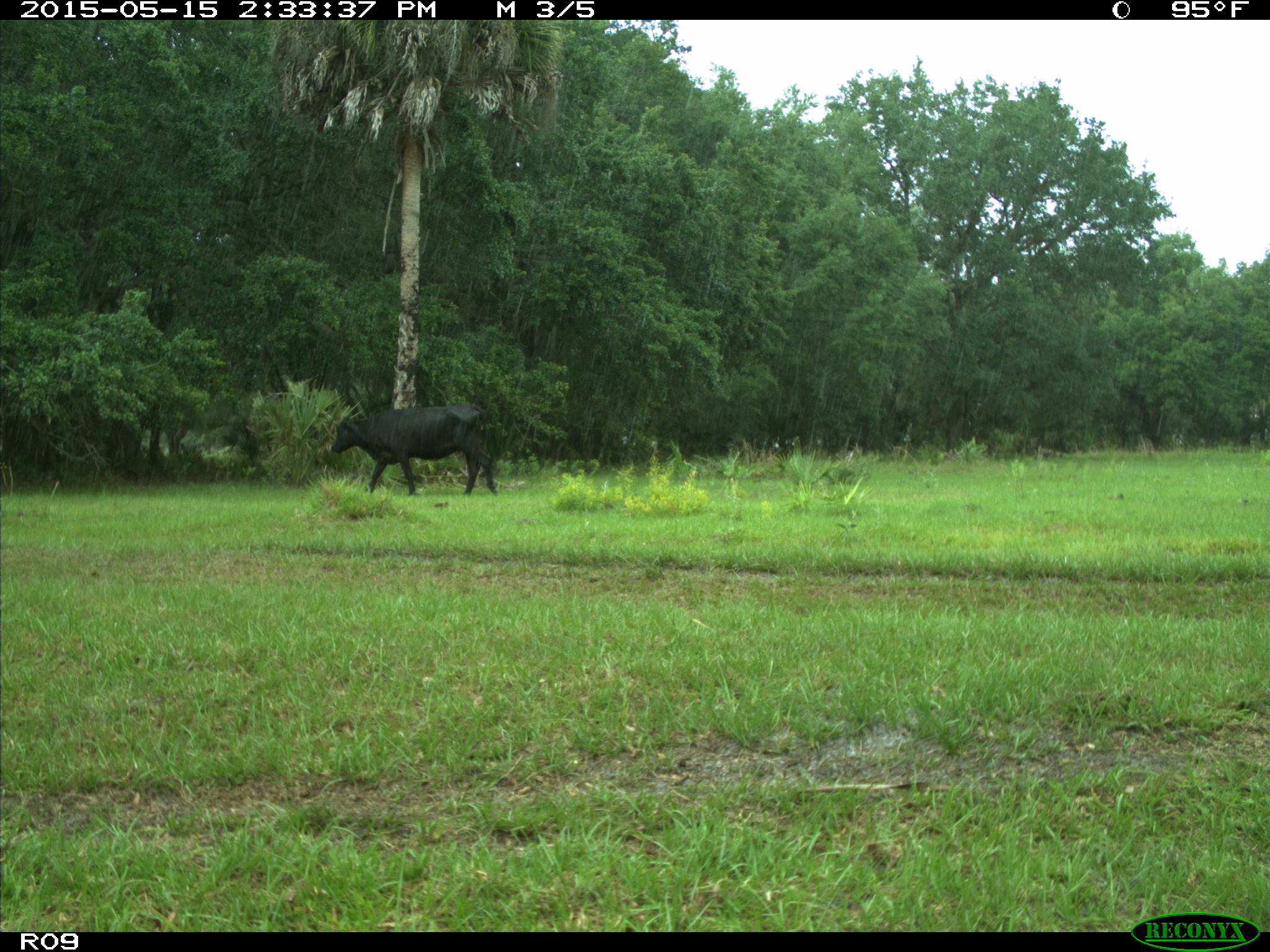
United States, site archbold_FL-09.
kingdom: Animalia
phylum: Chordata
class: Mammalia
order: Artiodactyla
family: Bovidae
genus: Bos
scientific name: Bos taurus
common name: domestic cow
Bos taurus (domestic cow).